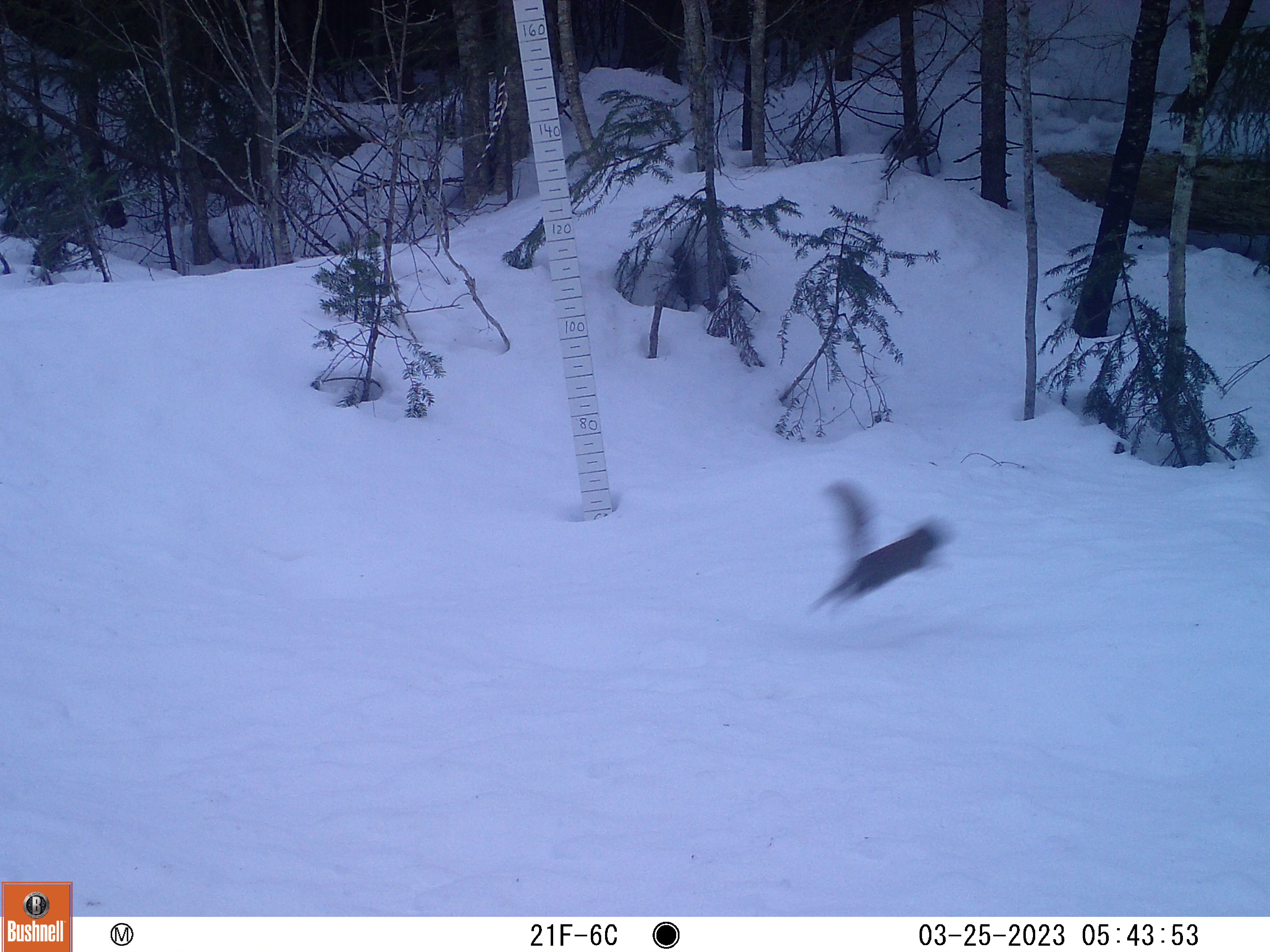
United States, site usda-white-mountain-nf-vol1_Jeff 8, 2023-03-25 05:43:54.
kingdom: Animalia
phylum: Chordata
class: Mammalia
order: Rodentia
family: Sciuridae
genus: Tamiasciurus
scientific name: Tamiasciurus hudsonicus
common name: red squirrel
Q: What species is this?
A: Red squirrel (Tamiasciurus hudsonicus).